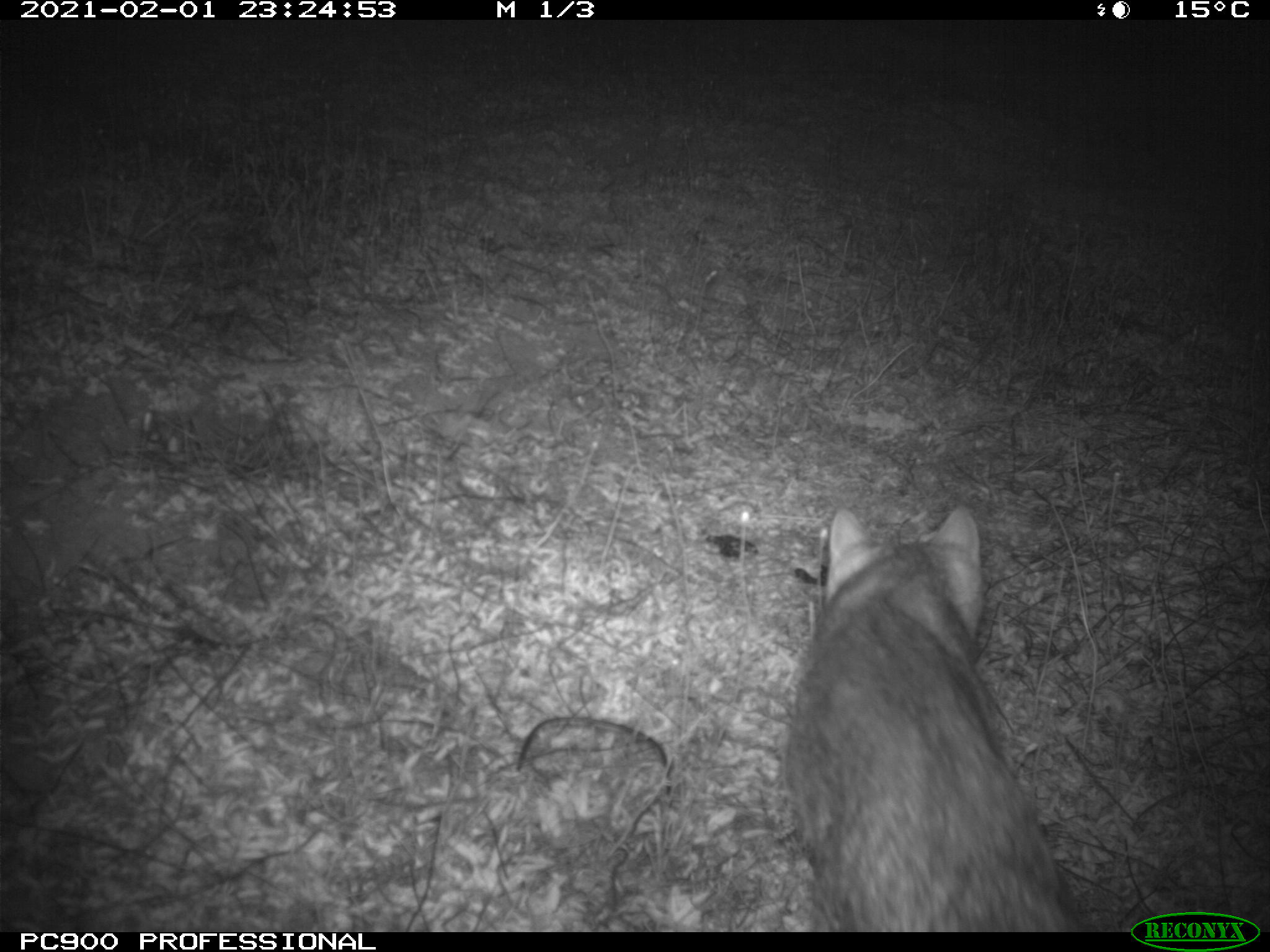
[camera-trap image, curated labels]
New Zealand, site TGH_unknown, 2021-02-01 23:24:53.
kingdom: Animalia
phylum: Chordata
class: Mammalia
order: Carnivora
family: Felidae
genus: Felis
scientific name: Felis catus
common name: domestic cat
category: cat